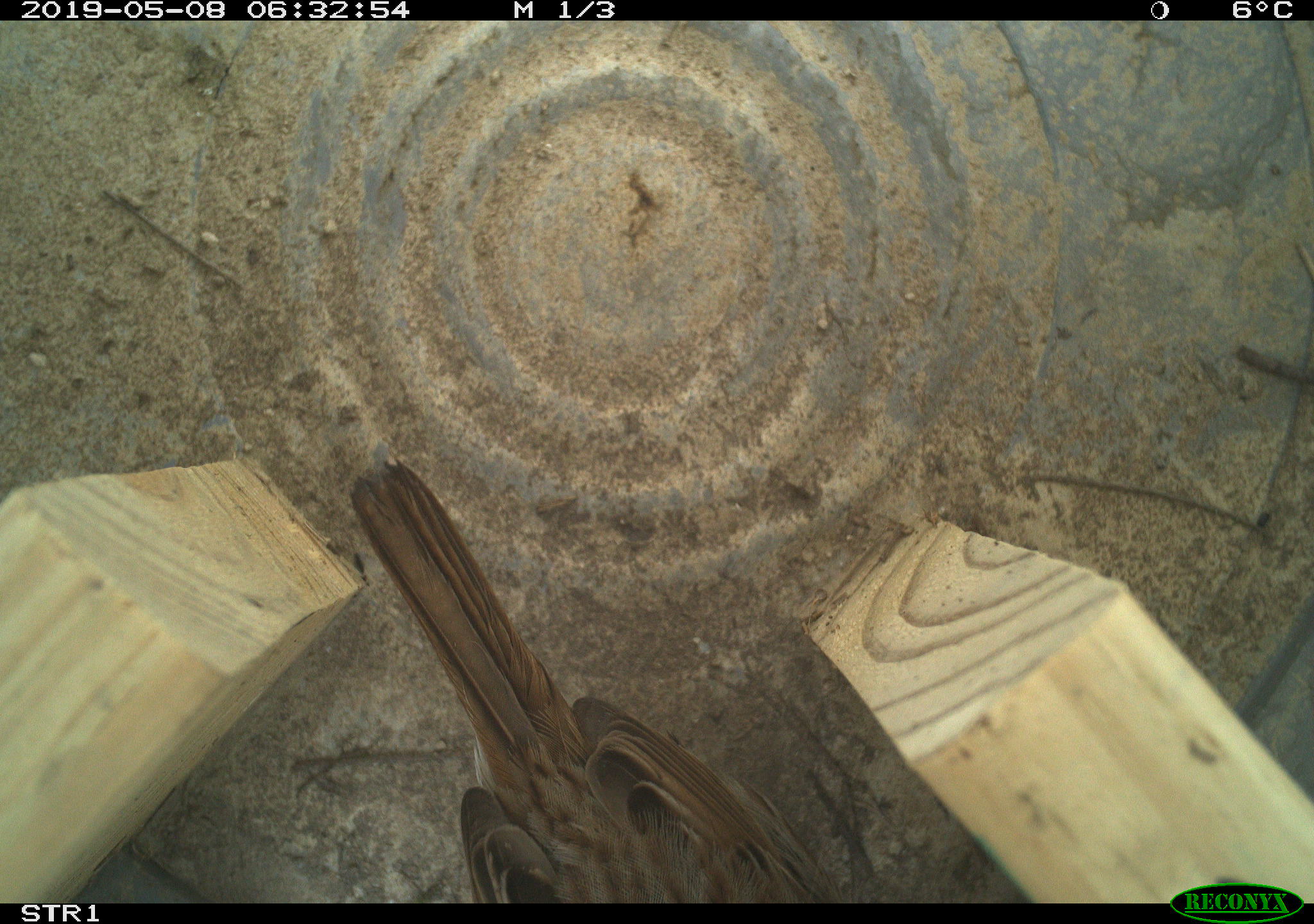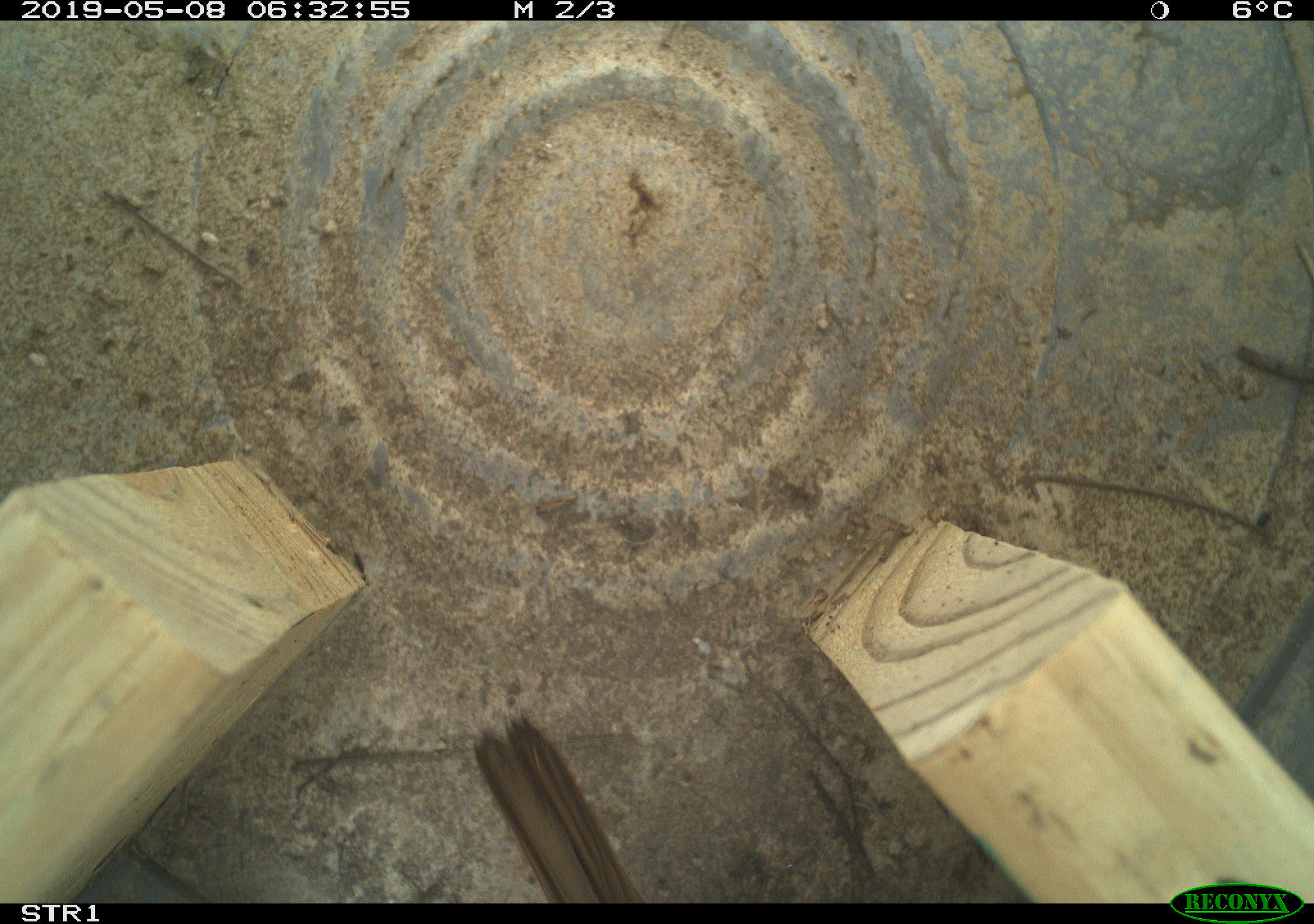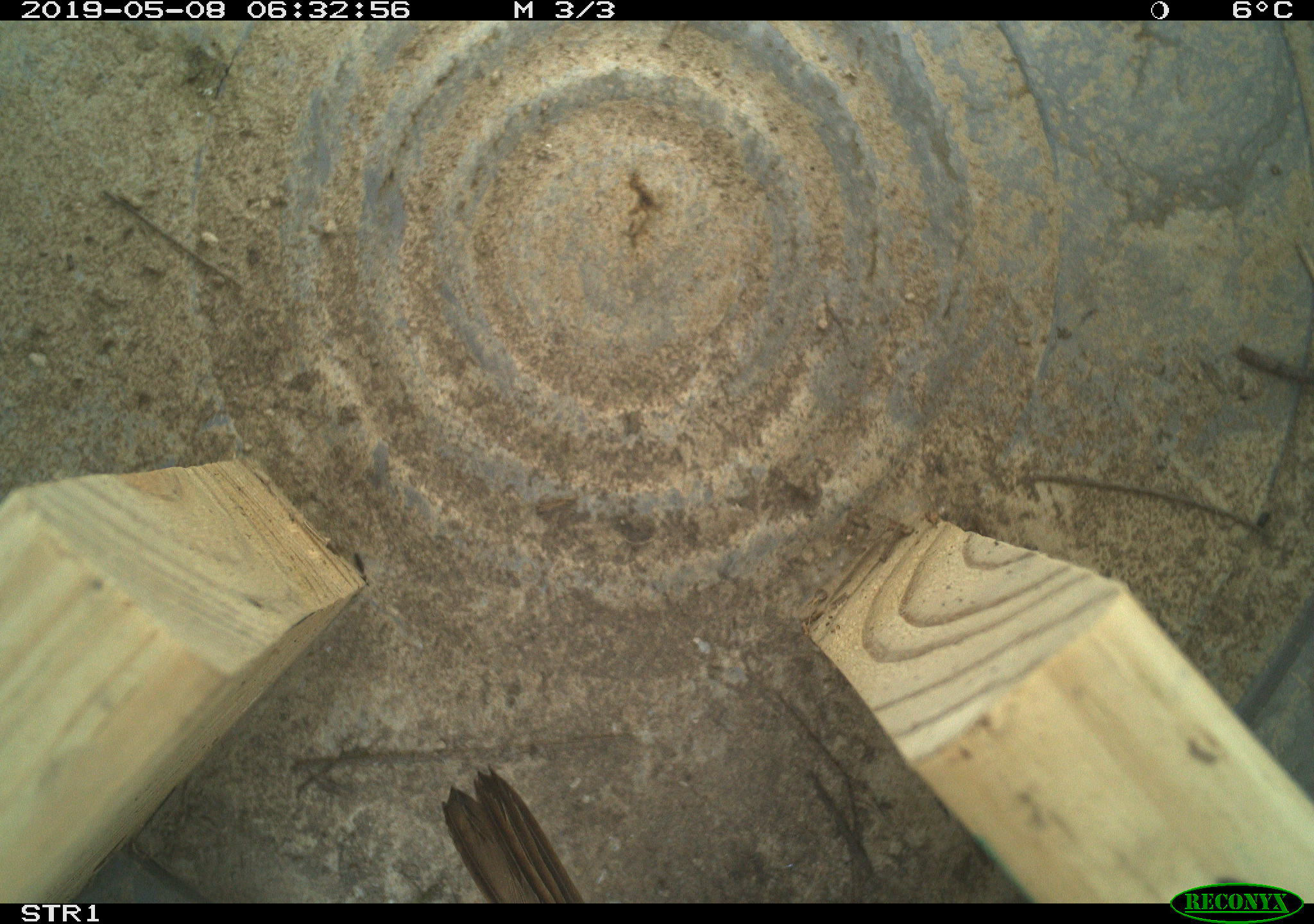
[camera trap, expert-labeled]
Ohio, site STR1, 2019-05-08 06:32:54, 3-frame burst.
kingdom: Animalia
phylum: Chordata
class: Aves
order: Passeriformes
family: Passerellidae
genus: Melospiza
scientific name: Melospiza melodia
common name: song sparrow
Song sparrow (Melospiza melodia).